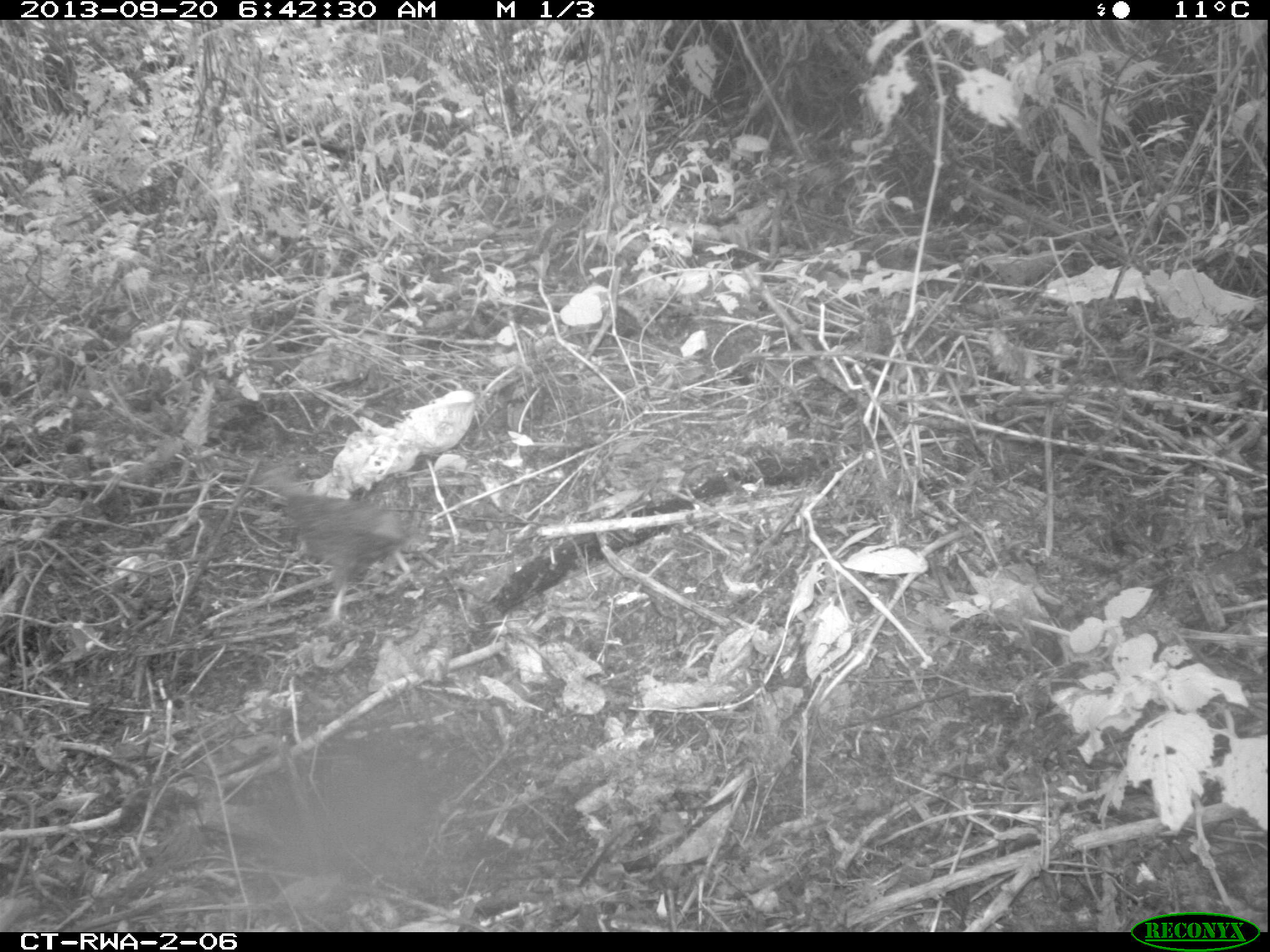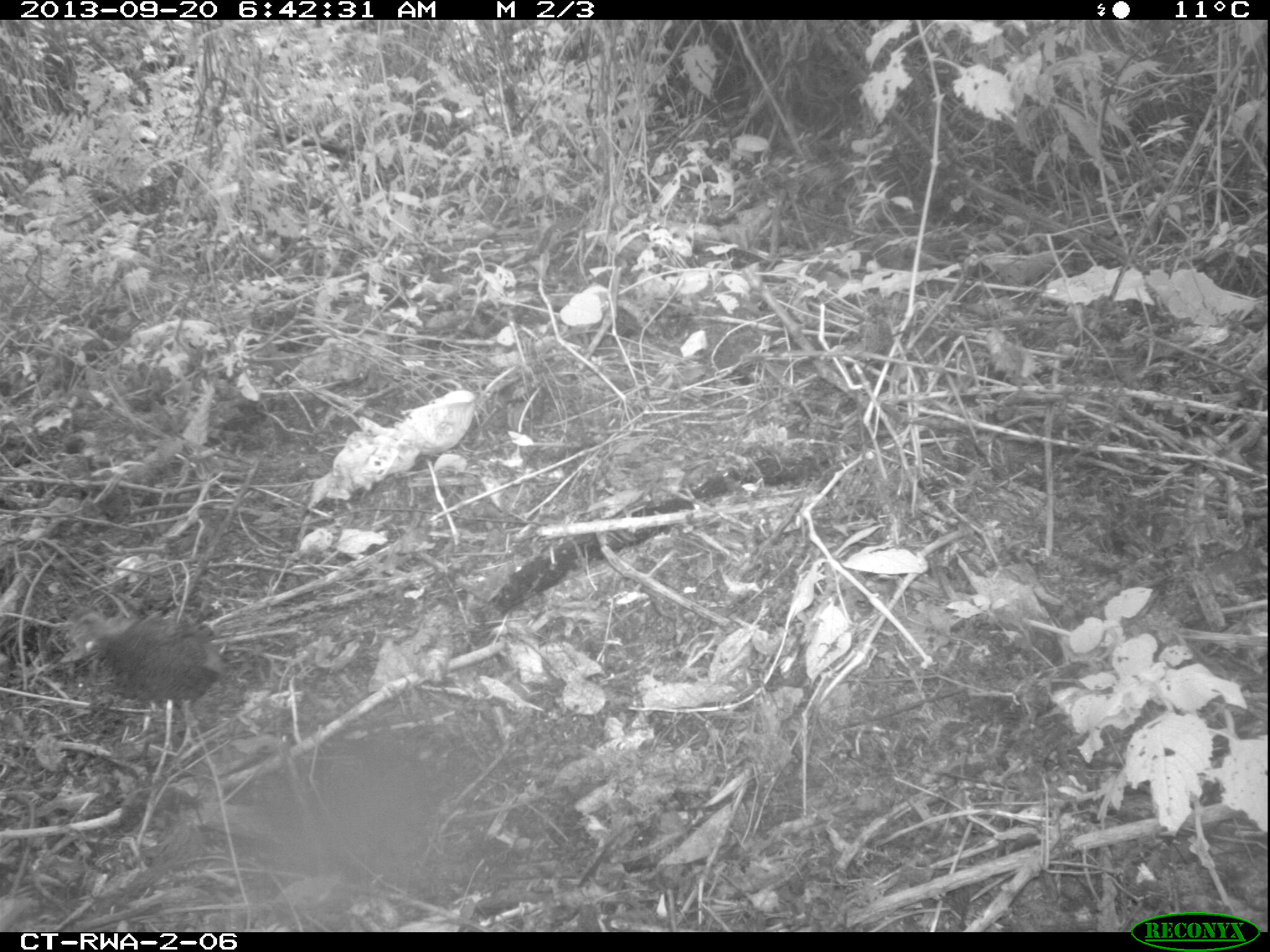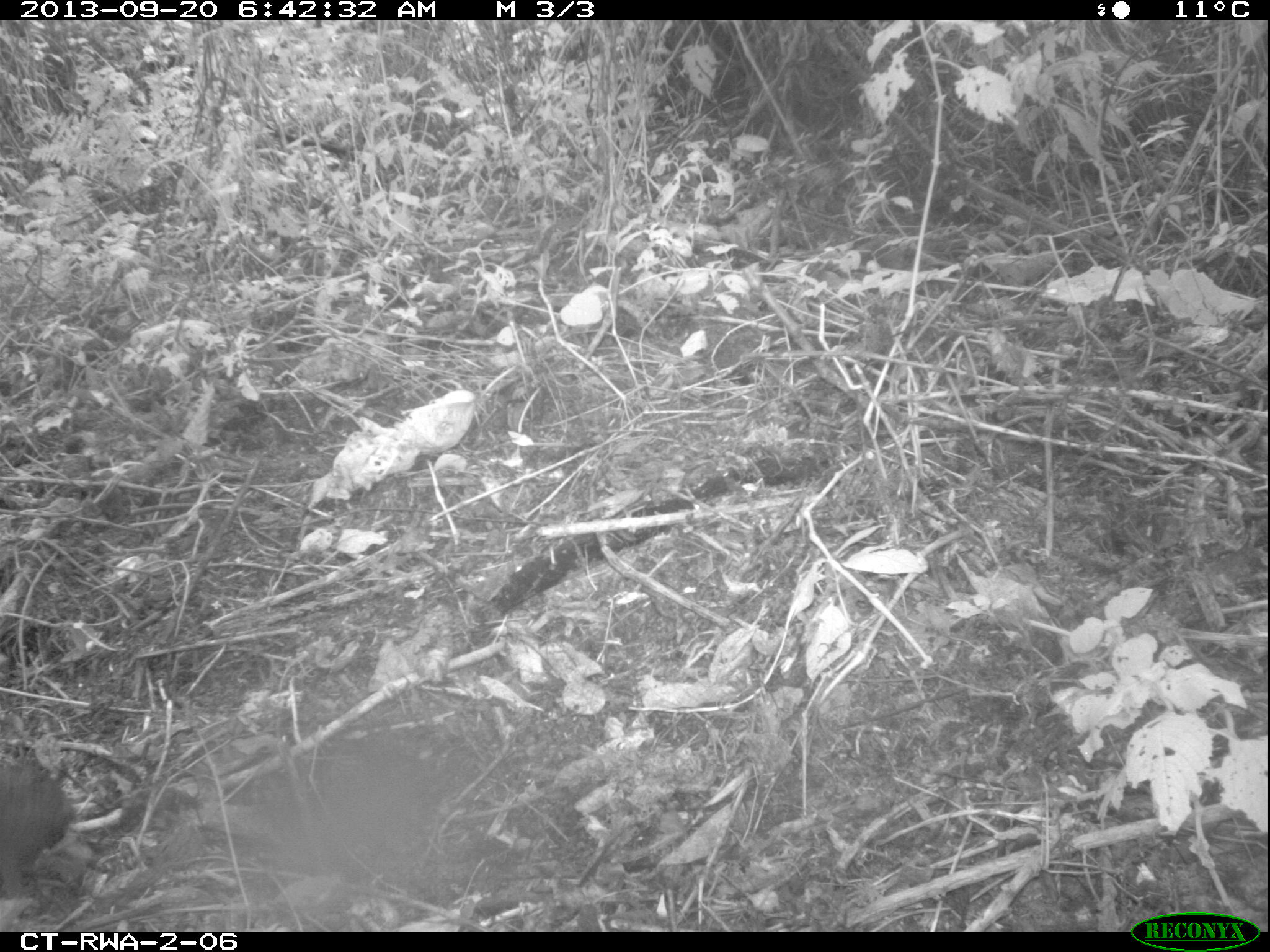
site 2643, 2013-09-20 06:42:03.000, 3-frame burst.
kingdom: Animalia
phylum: Chordata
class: Aves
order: Galliformes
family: Phasianidae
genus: Pternistis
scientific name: Pternistis nobilis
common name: handsome francolin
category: francolinus nobilis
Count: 5.